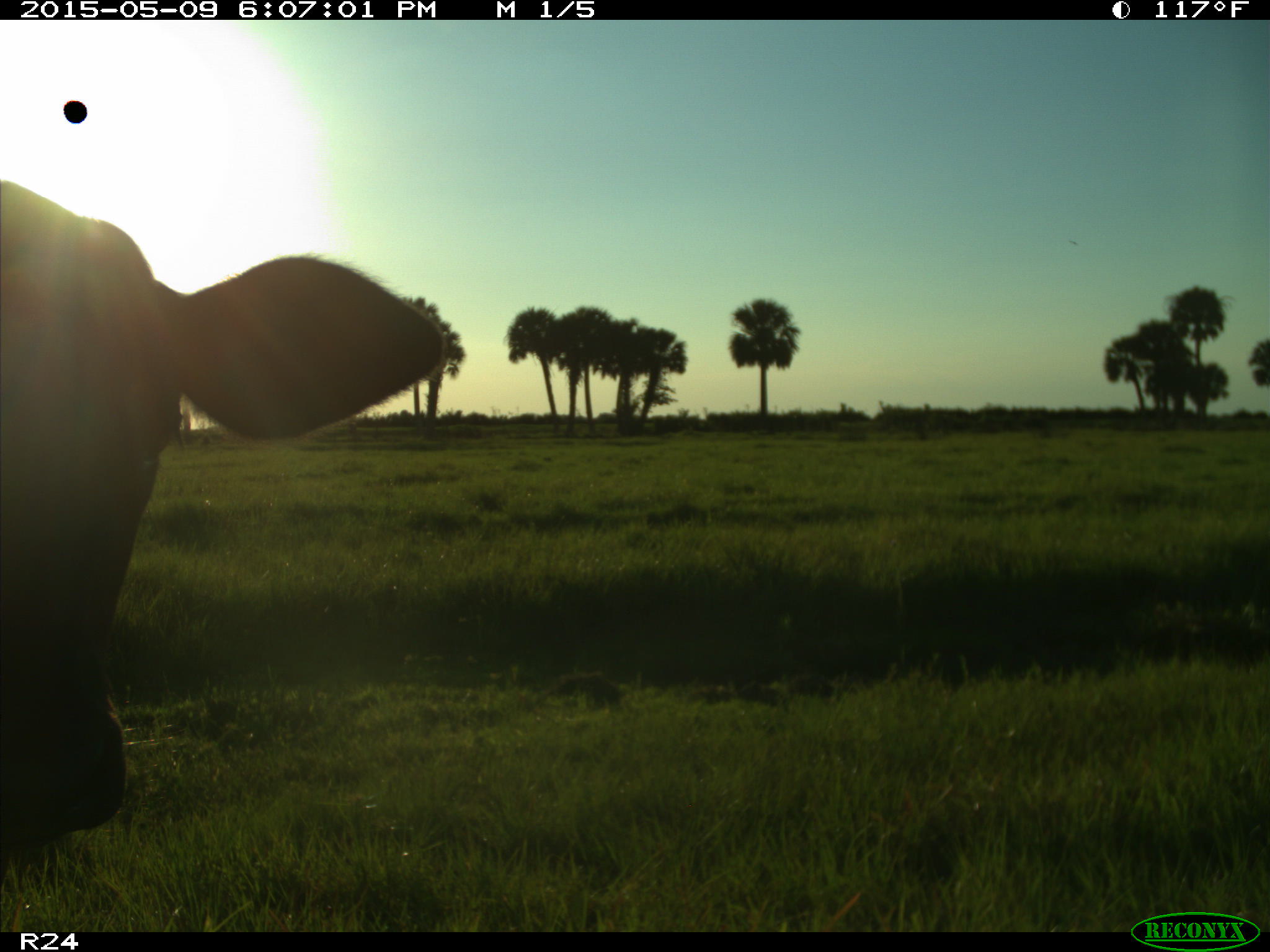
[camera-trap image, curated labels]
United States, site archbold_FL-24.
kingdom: Animalia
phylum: Chordata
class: Mammalia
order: Artiodactyla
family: Bovidae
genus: Bos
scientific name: Bos taurus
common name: domestic cow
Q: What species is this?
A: Bos taurus (domestic cow).